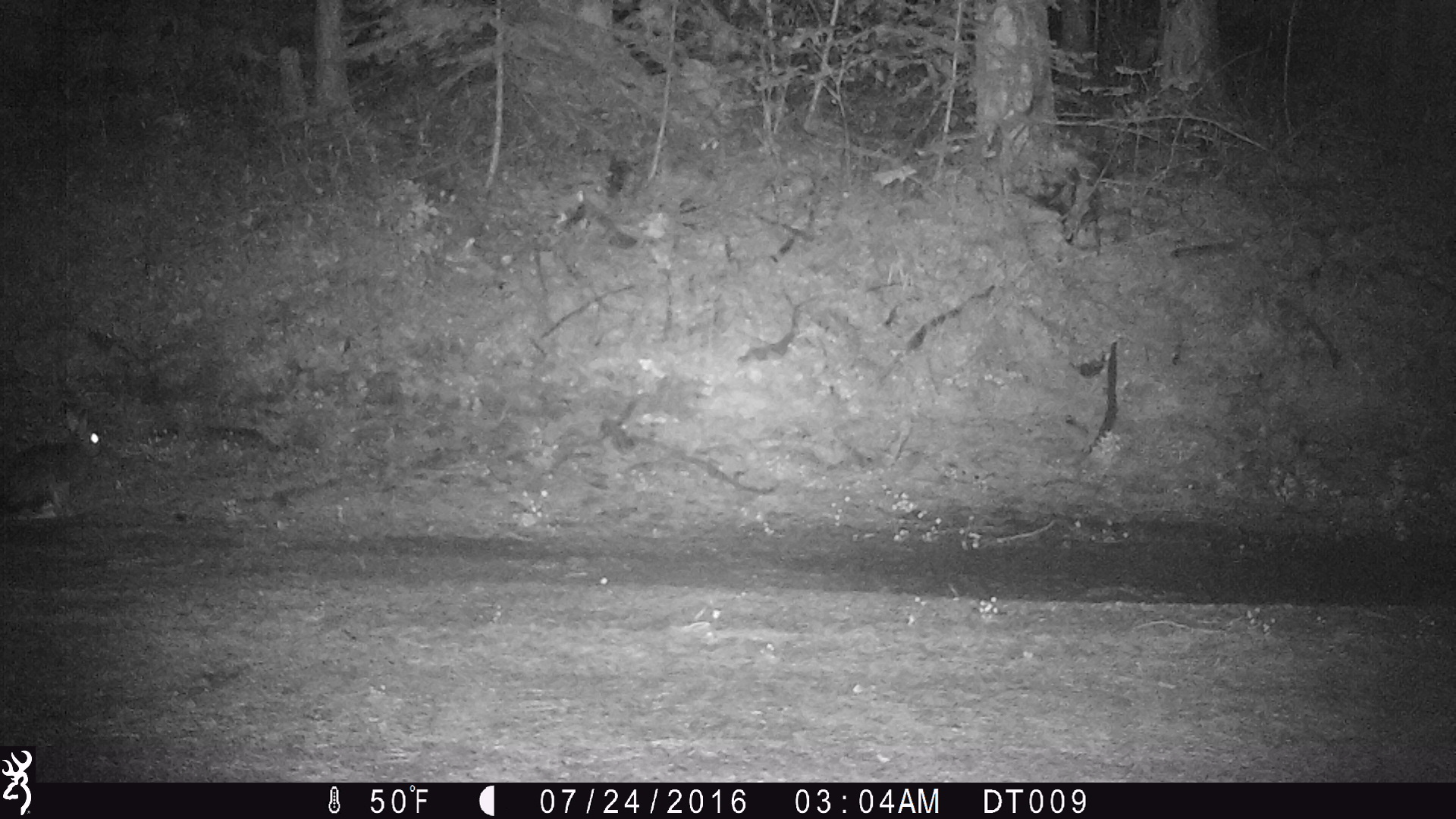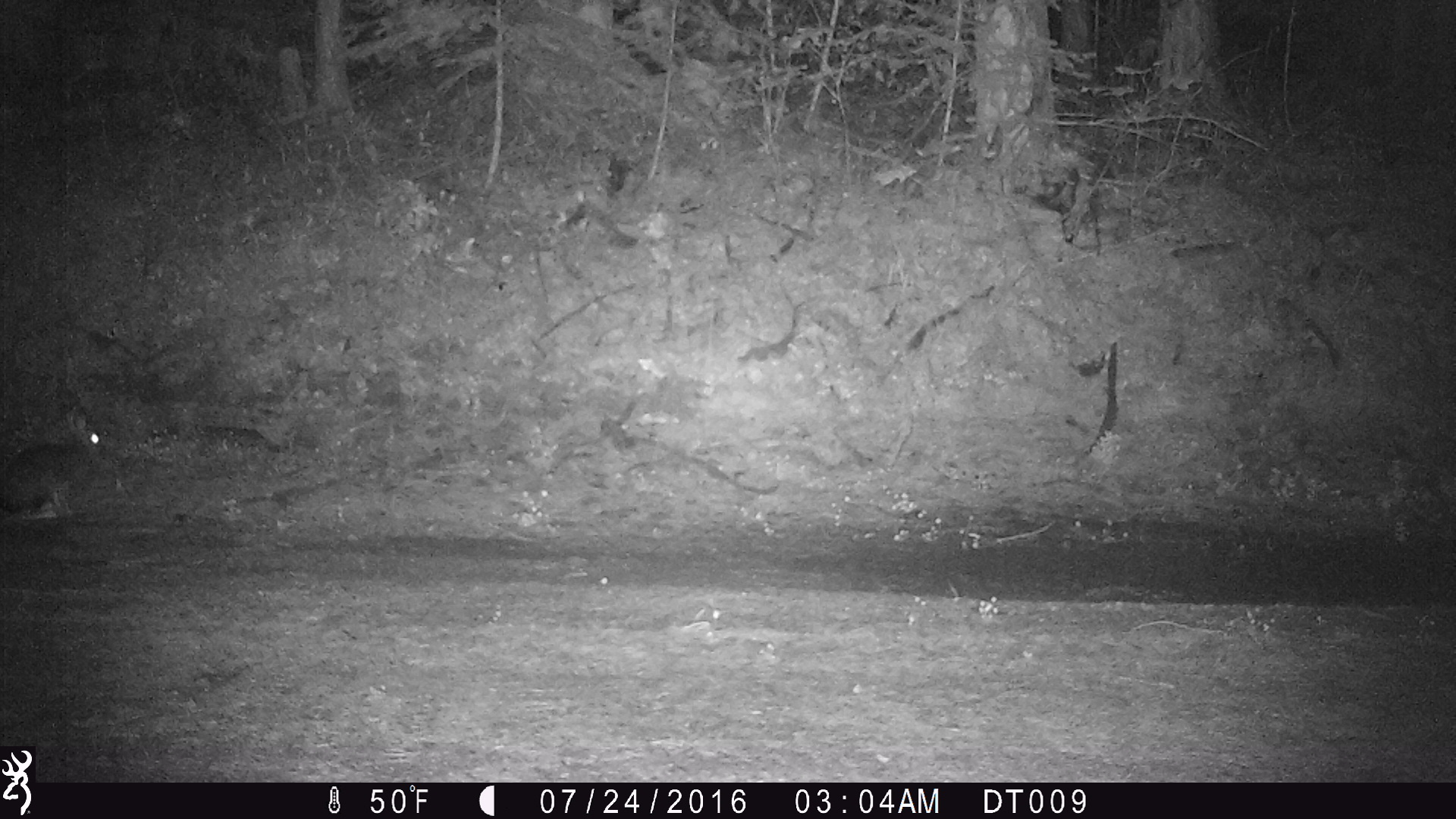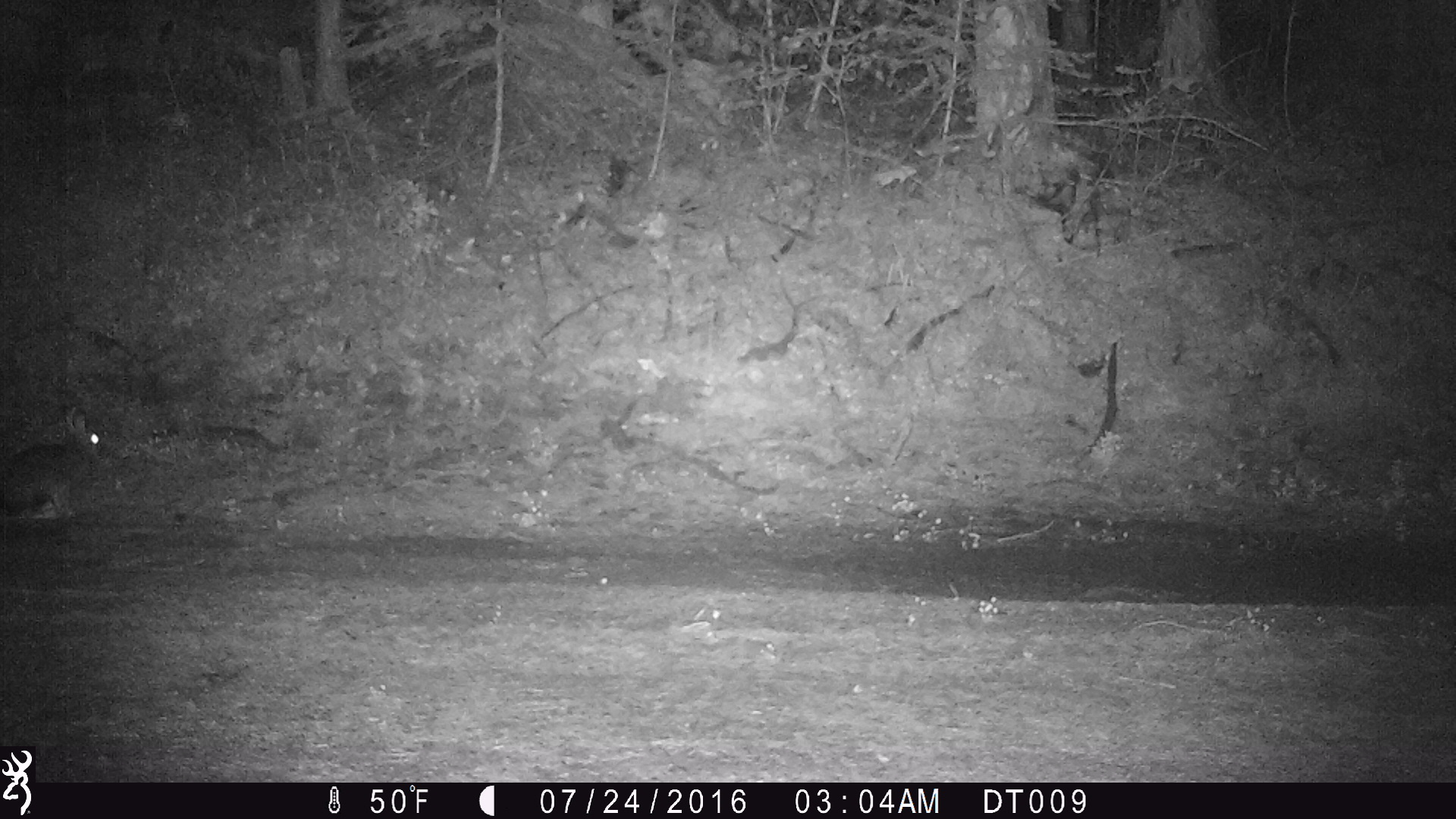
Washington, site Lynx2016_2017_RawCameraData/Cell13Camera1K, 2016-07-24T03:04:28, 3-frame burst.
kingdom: Animalia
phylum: Chordata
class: Mammalia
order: Lagomorpha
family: Leporidae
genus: Lepus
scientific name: Lepus americanus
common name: snowshoe hare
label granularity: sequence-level